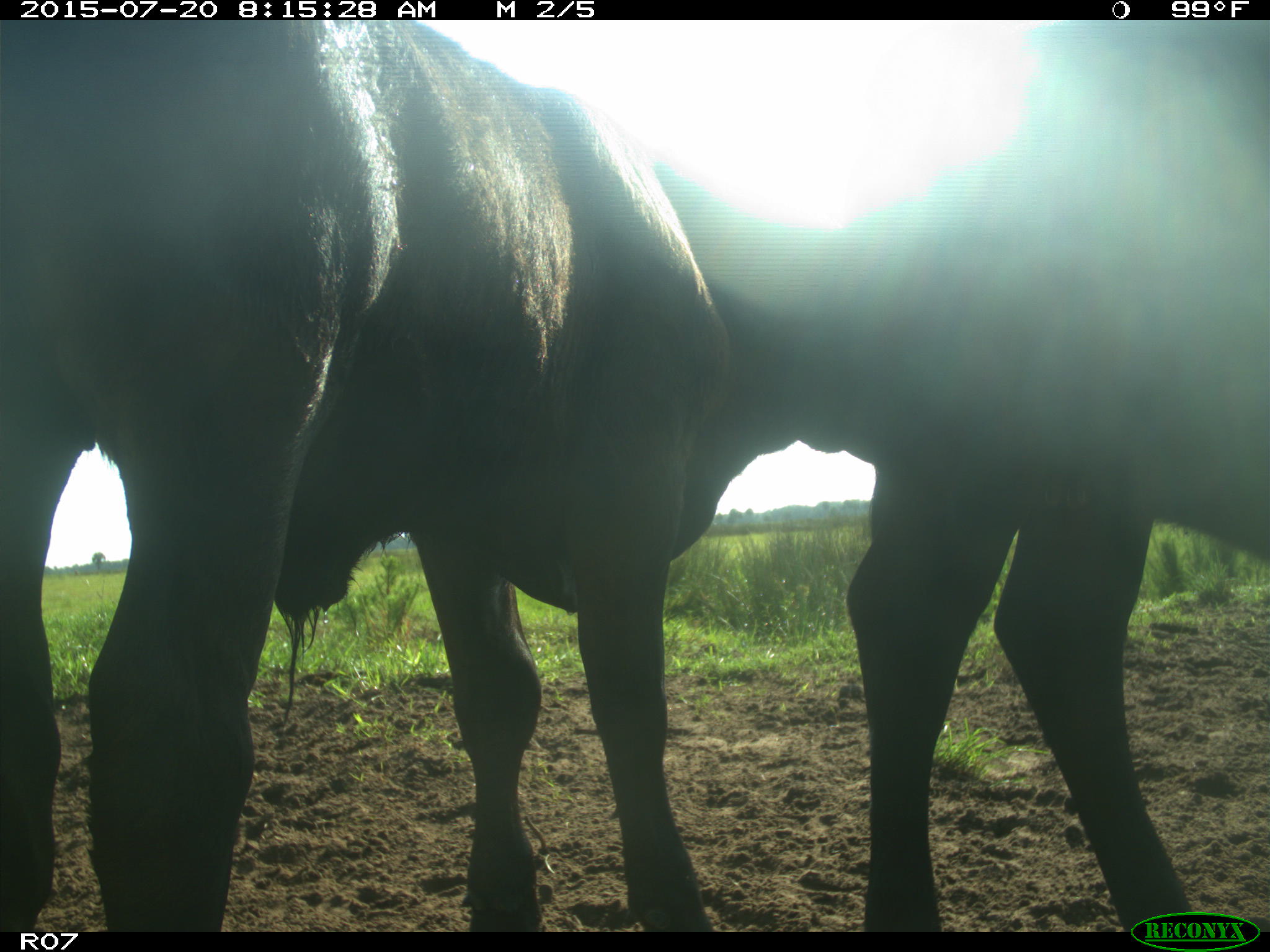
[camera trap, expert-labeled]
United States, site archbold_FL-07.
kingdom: Animalia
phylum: Chordata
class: Mammalia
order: Artiodactyla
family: Bovidae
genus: Bos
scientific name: Bos taurus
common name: domestic cow